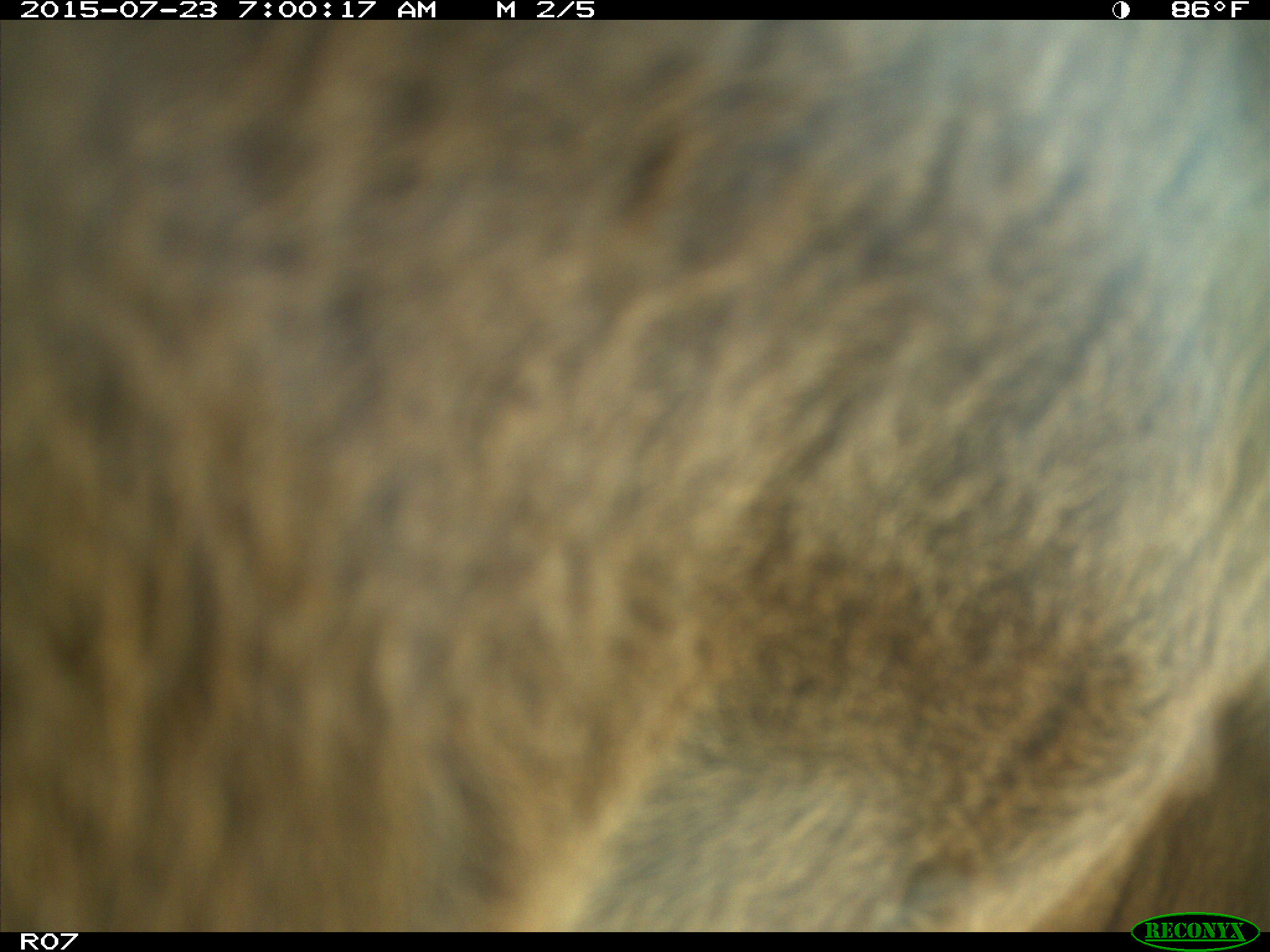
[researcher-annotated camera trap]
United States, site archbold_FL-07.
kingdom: Animalia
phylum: Chordata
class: Mammalia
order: Artiodactyla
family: Bovidae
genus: Bos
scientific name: Bos taurus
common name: domestic cow